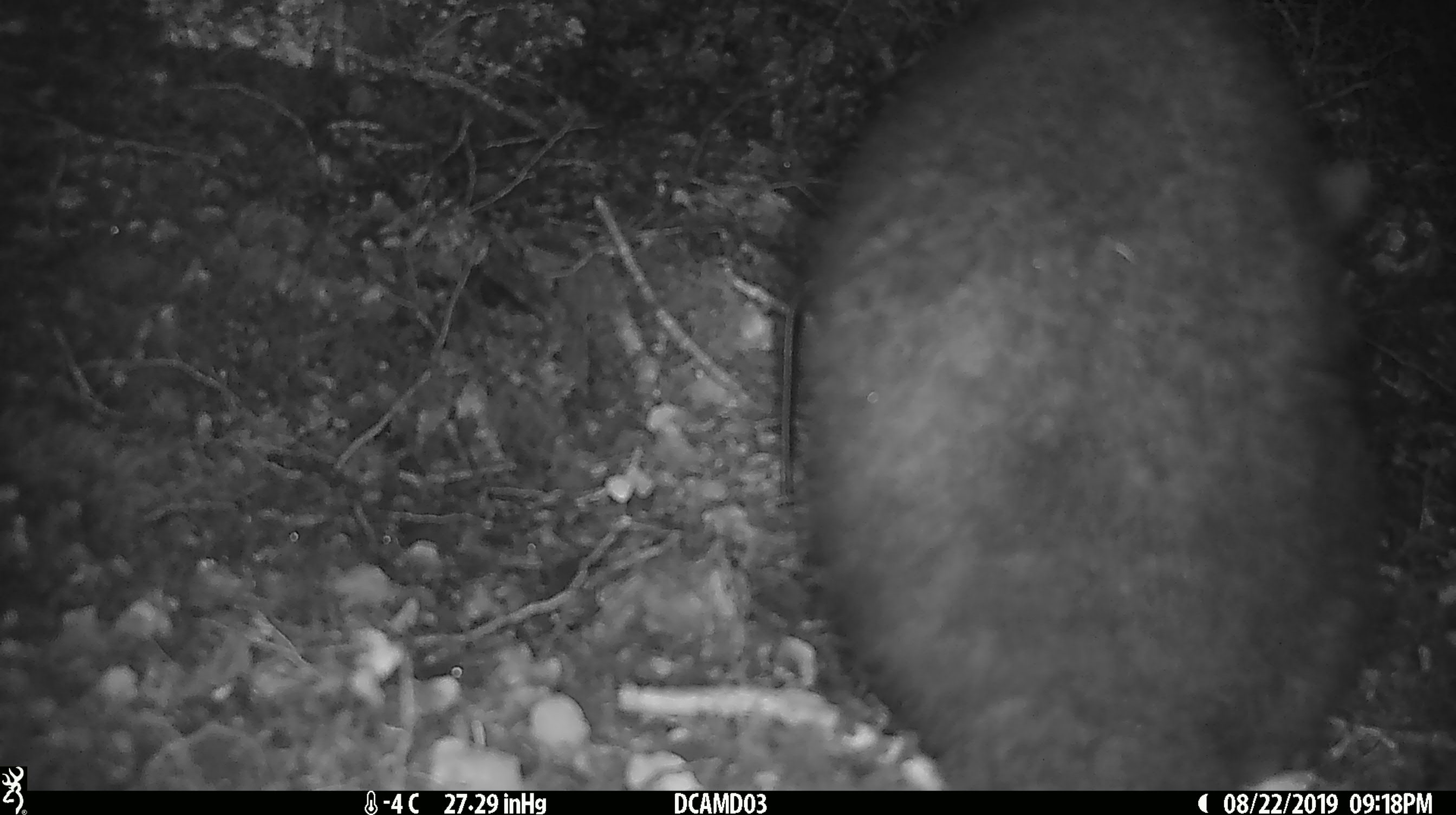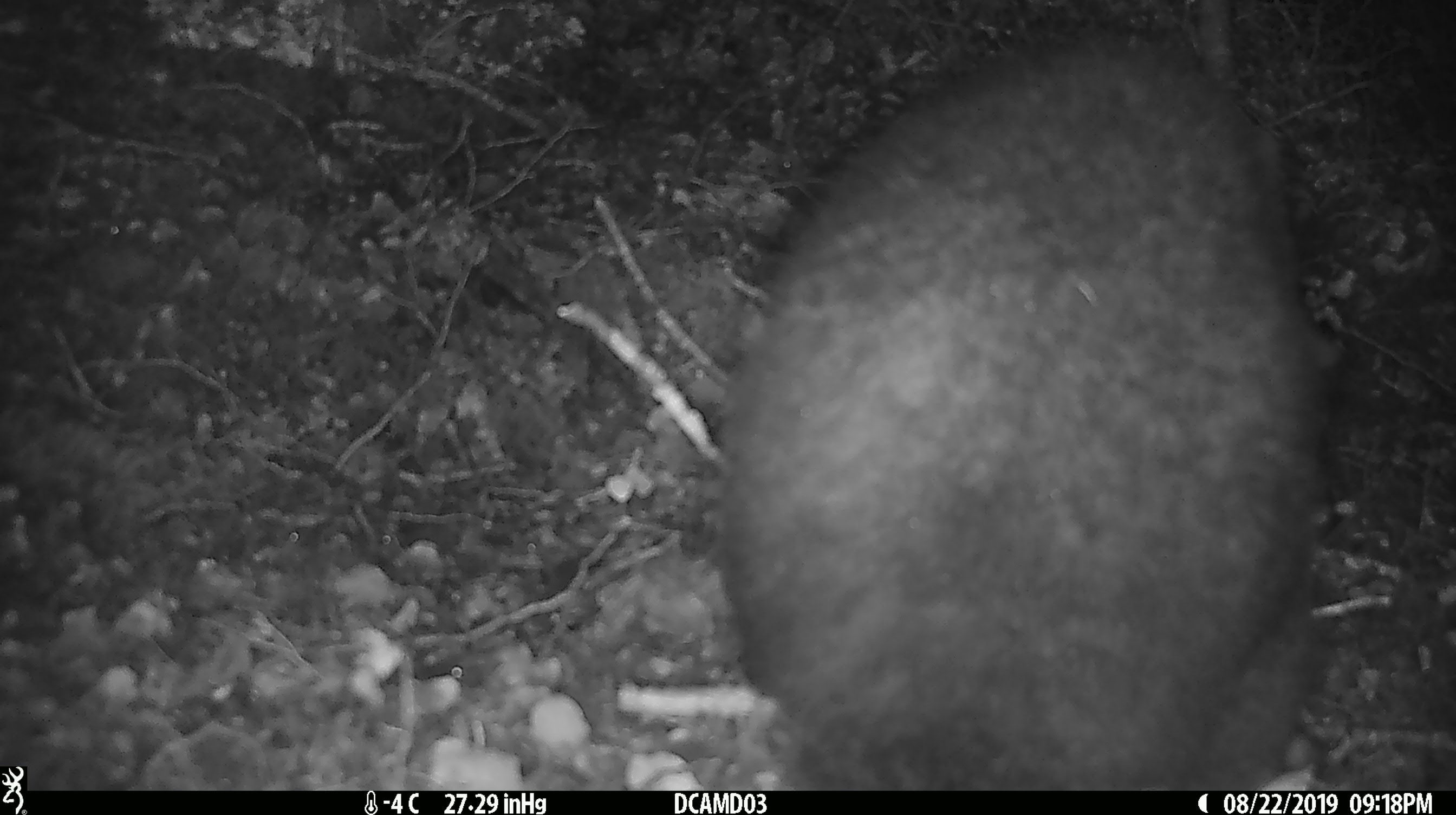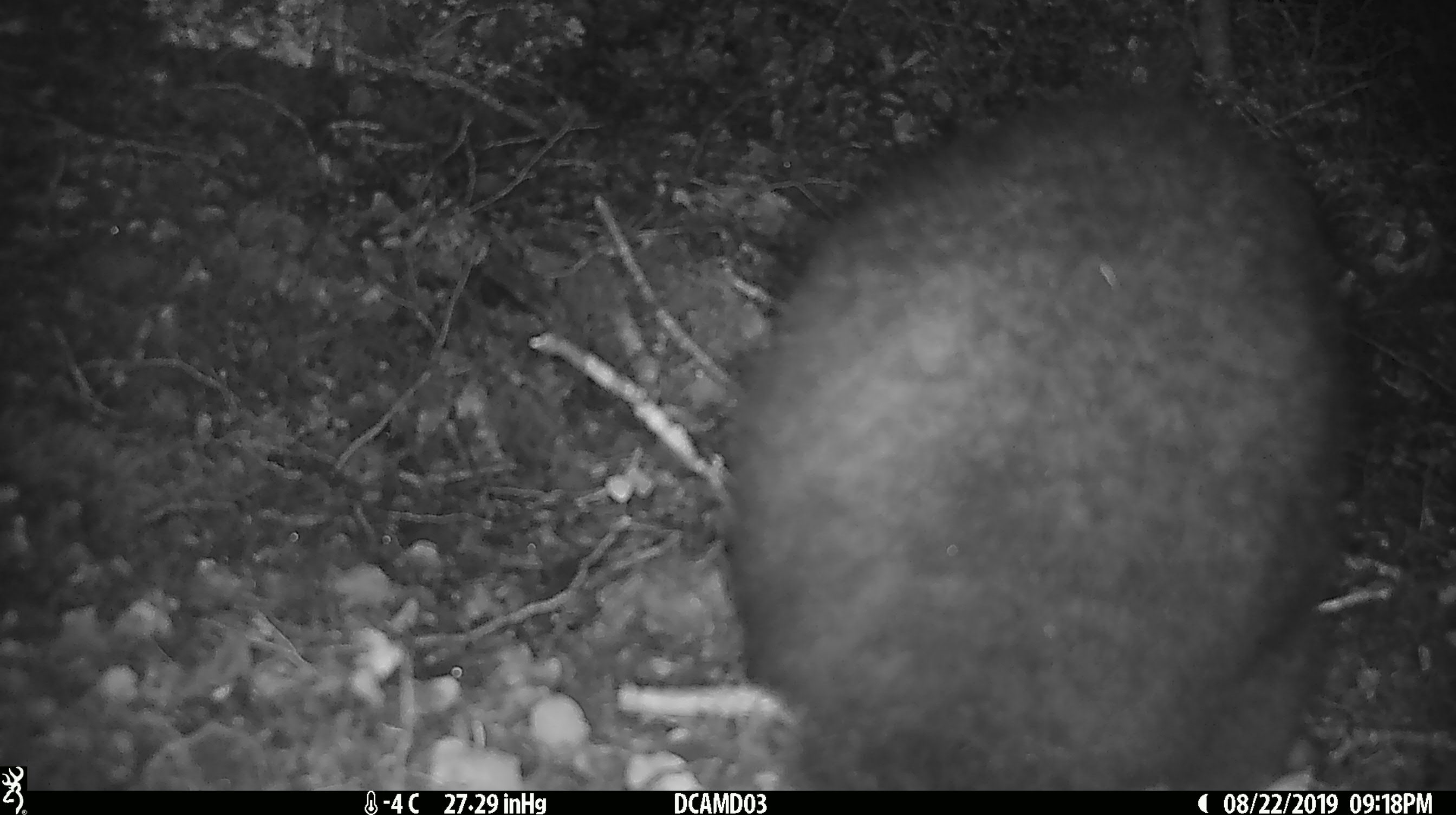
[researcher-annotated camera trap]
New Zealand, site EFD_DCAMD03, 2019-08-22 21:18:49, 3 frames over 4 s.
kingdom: Animalia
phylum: Chordata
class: Mammalia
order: Diprotodontia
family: Phalangeridae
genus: Trichosurus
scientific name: Trichosurus vulpecula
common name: common brushtail possum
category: possum